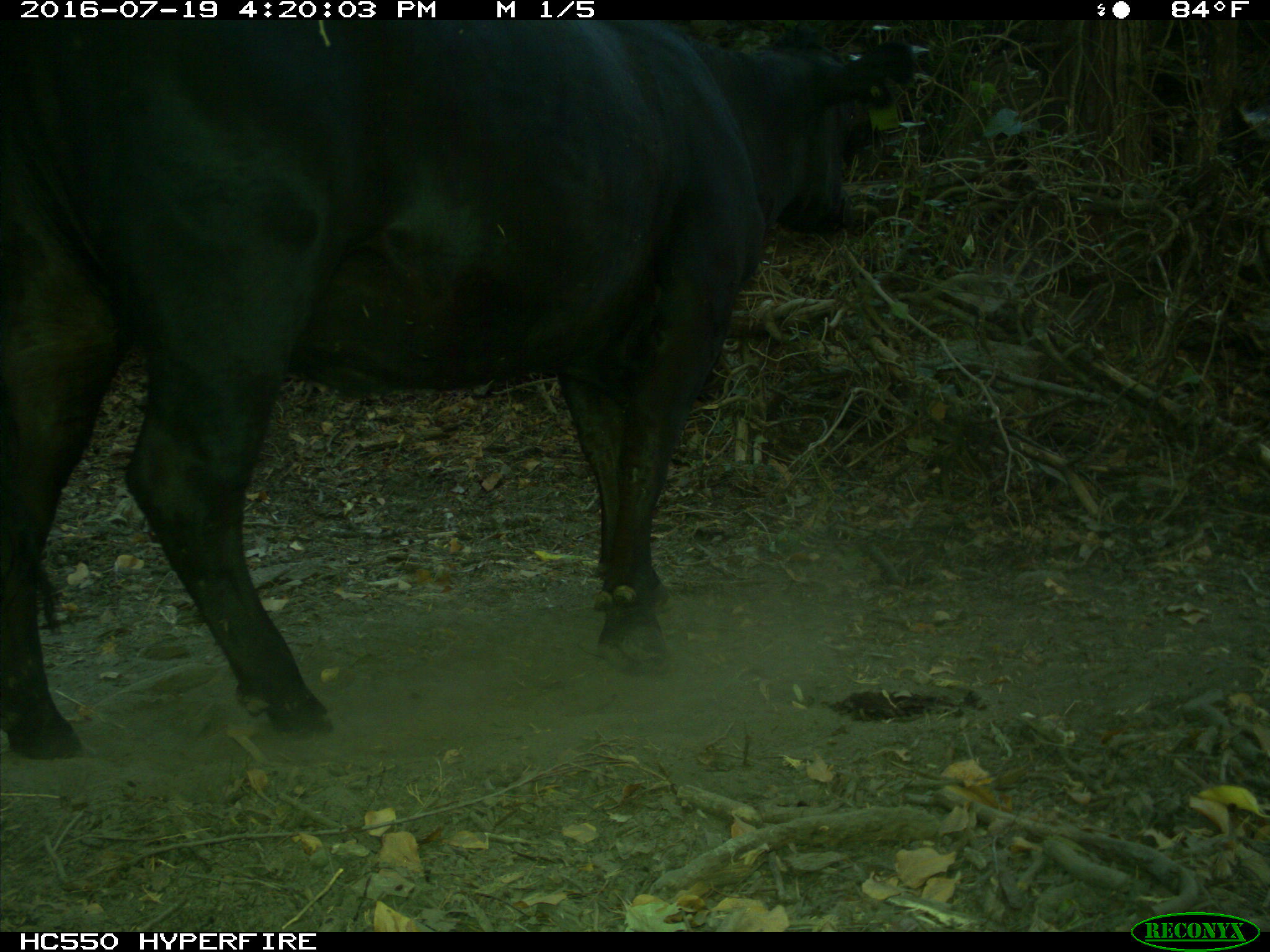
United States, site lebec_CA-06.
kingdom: Animalia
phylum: Chordata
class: Mammalia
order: Artiodactyla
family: Bovidae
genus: Bos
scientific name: Bos taurus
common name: domestic cow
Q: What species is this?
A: Bos taurus (domestic cow).